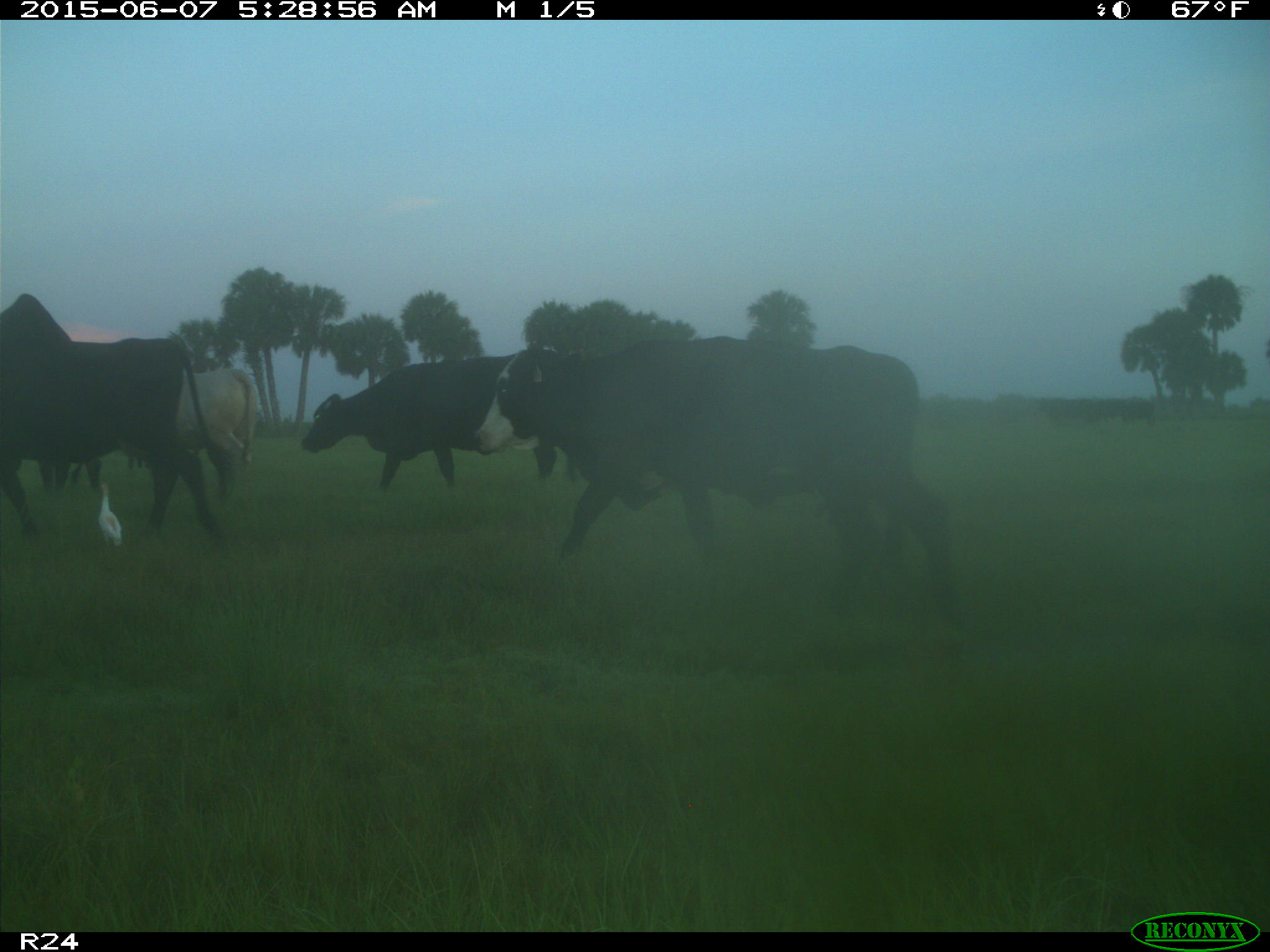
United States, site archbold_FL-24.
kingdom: Animalia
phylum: Chordata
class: Mammalia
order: Artiodactyla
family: Bovidae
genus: Bos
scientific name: Bos taurus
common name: domestic cow